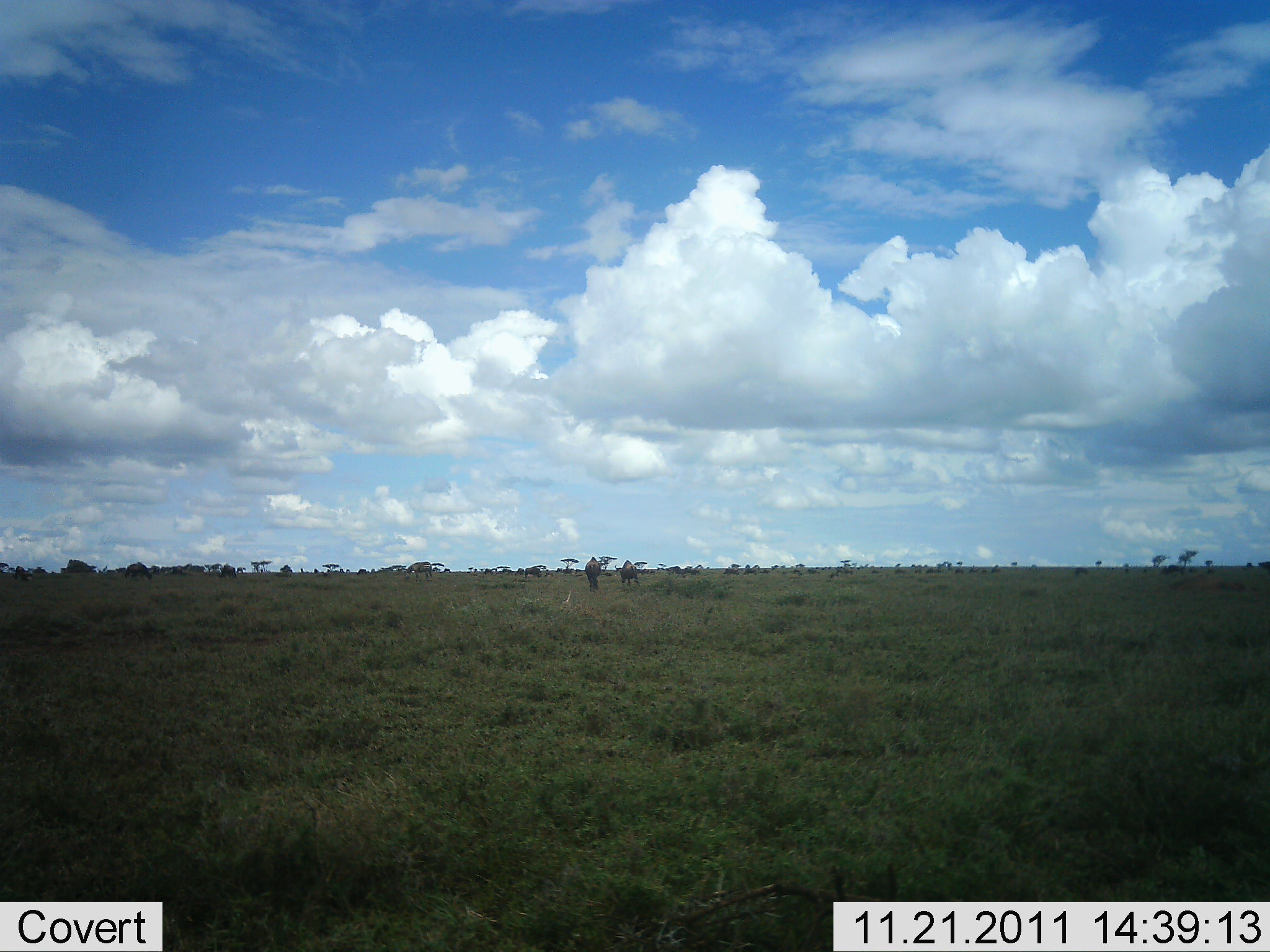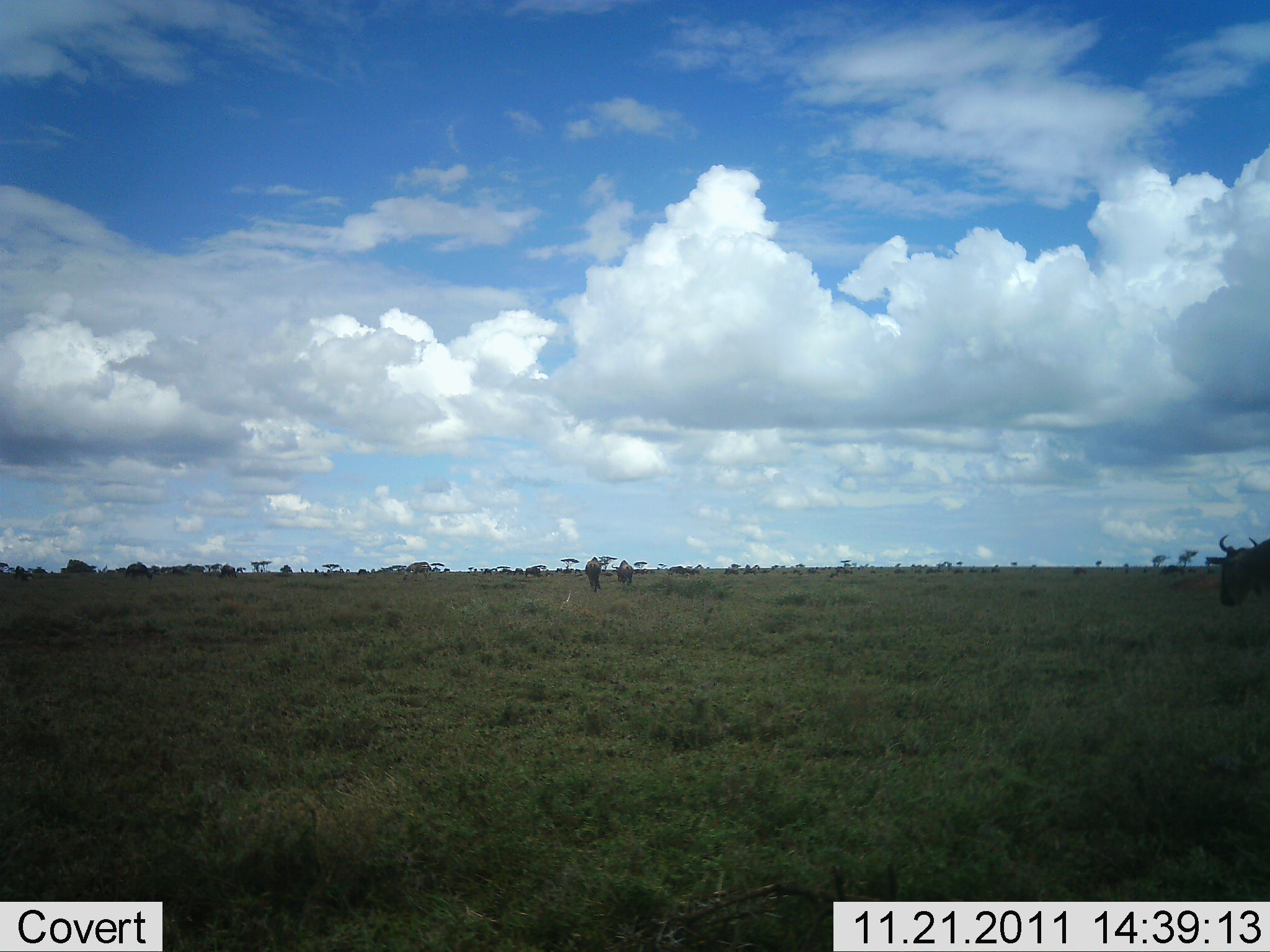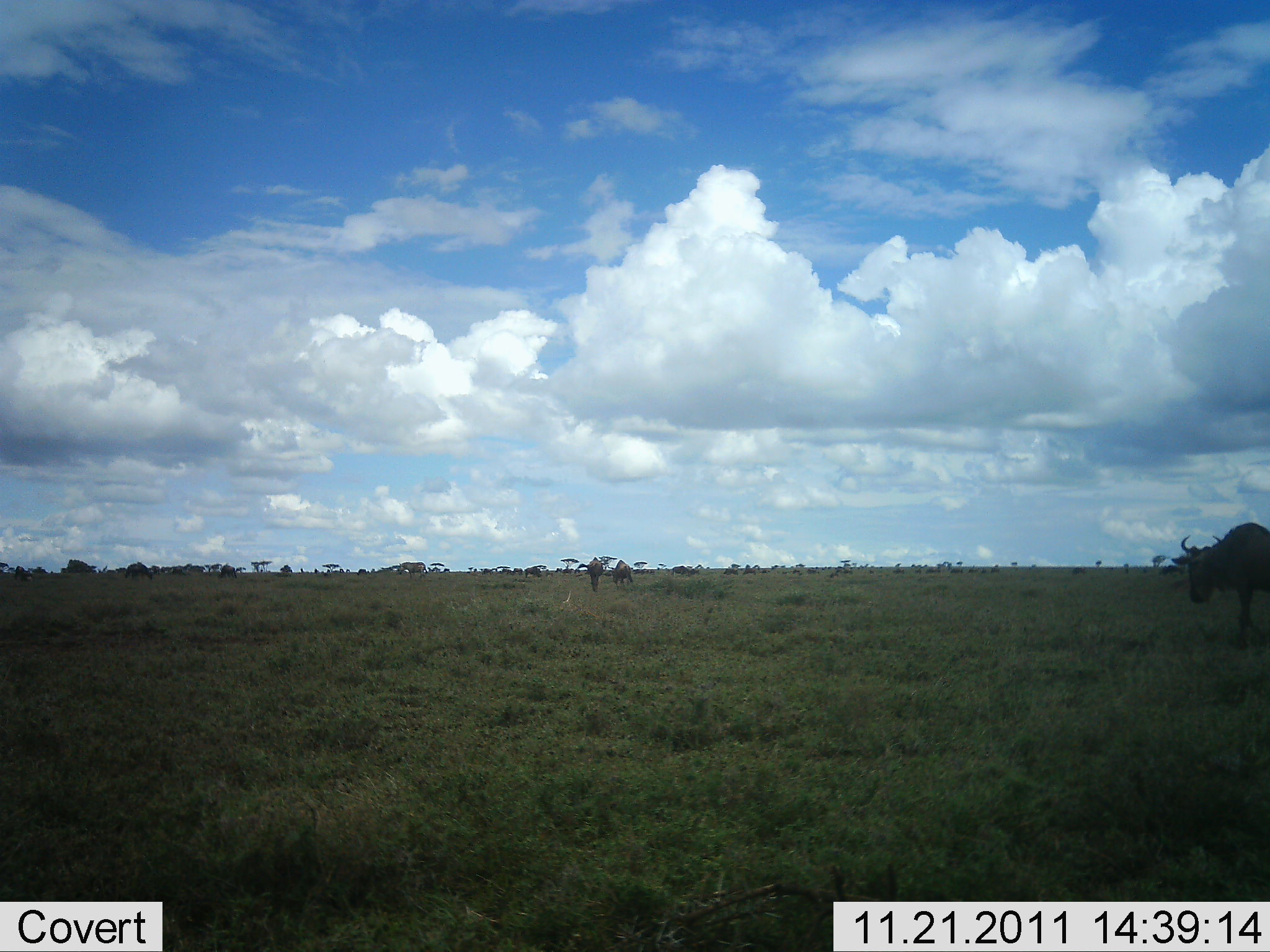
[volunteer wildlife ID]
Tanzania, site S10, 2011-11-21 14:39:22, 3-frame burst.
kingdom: Animalia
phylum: Chordata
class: Mammalia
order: Artiodactyla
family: Bovidae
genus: Connochaetes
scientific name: Connochaetes taurinus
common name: blue wildebeest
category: wildebeest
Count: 5.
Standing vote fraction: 15%.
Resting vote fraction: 0%.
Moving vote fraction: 85%.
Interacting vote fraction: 0%.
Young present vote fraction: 0%.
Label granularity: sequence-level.